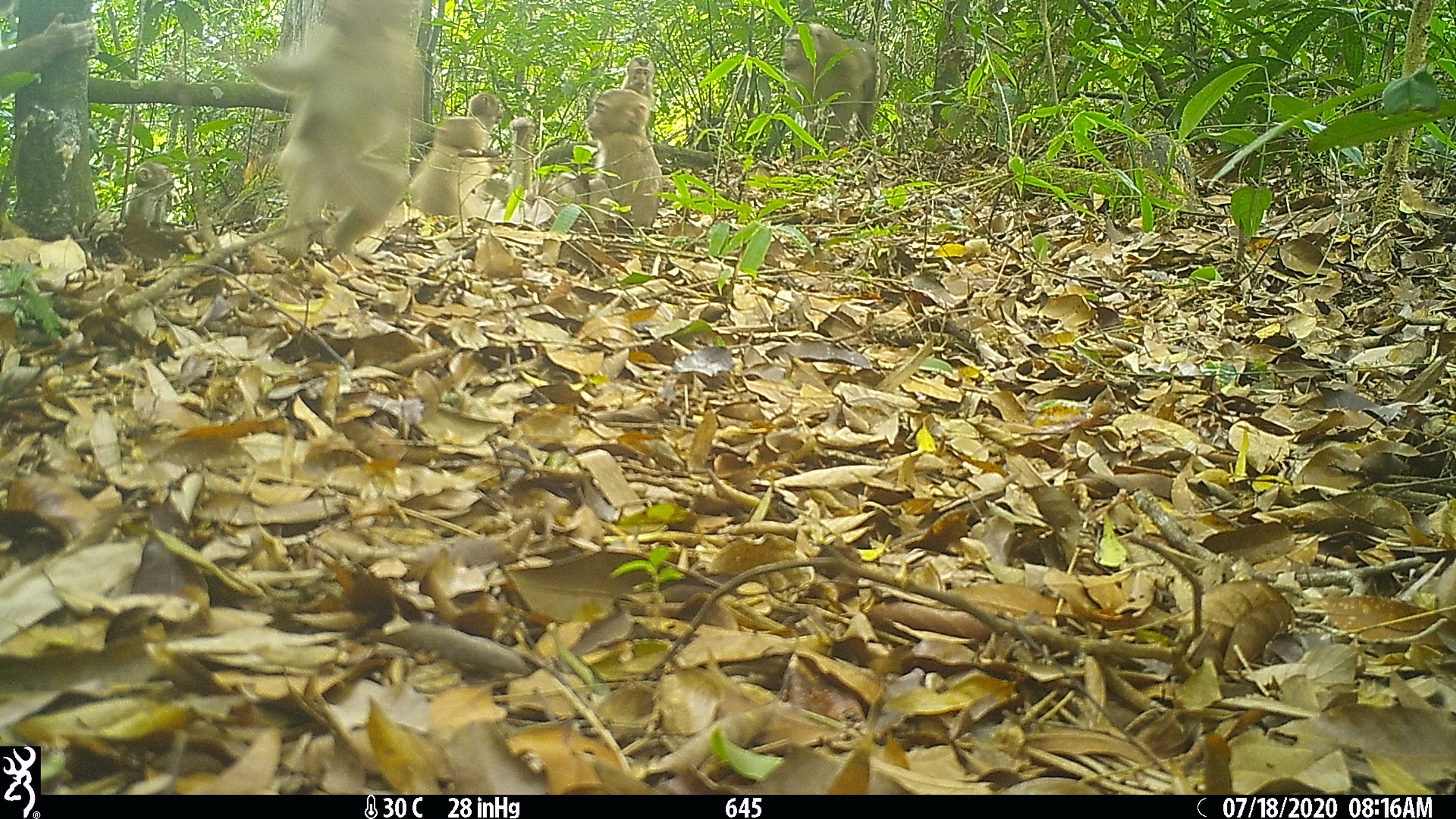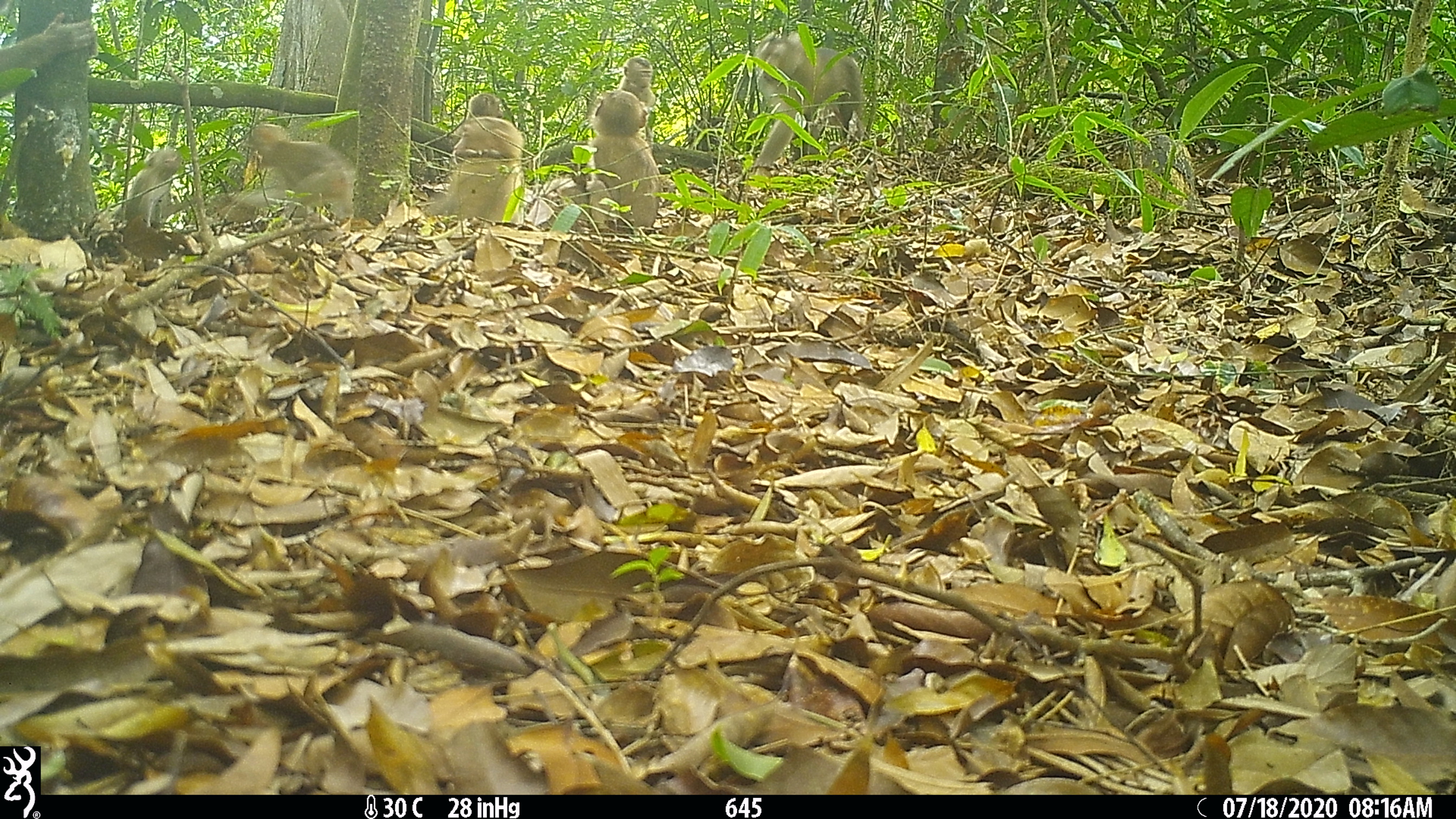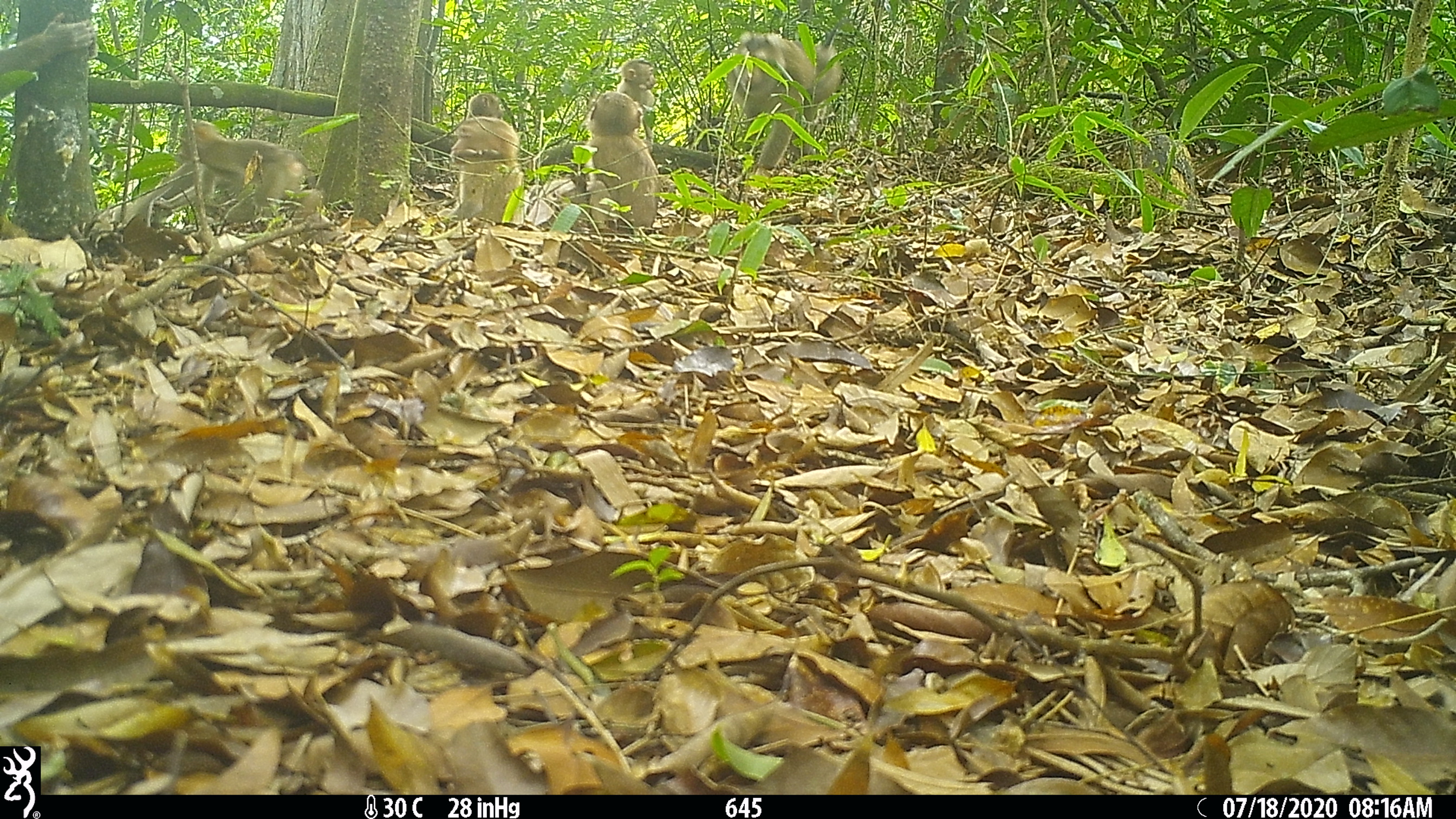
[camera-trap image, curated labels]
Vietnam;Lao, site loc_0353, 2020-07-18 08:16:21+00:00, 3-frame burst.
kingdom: Animalia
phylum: Chordata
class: Mammalia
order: Primates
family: Cercopithecidae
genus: Macaca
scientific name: Macaca nemestrina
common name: pig-tailed macaque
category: pig tailed macaque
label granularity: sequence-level